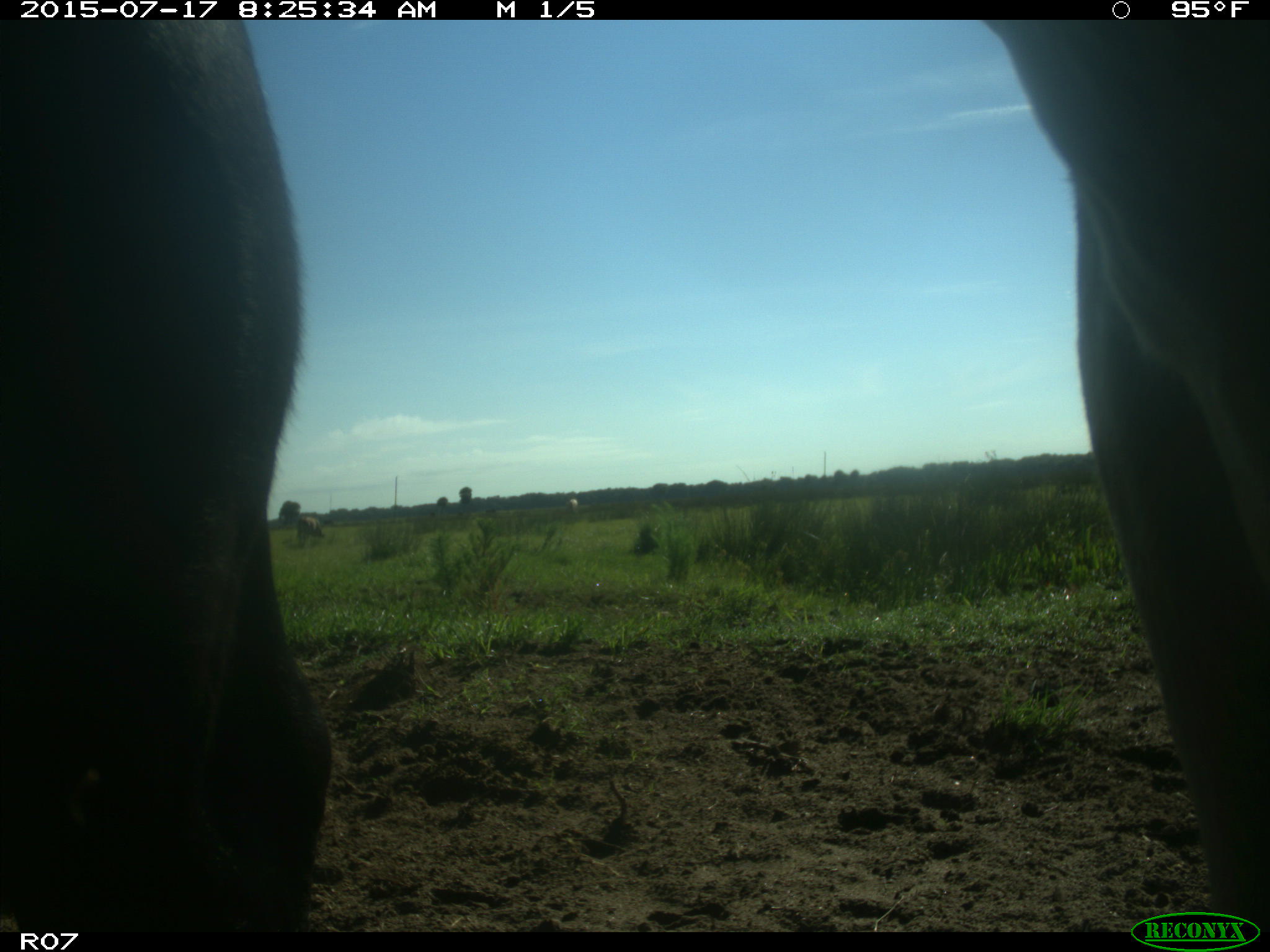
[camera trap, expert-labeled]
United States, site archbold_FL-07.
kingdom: Animalia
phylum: Chordata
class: Mammalia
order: Artiodactyla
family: Bovidae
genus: Bos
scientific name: Bos taurus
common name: domestic cow